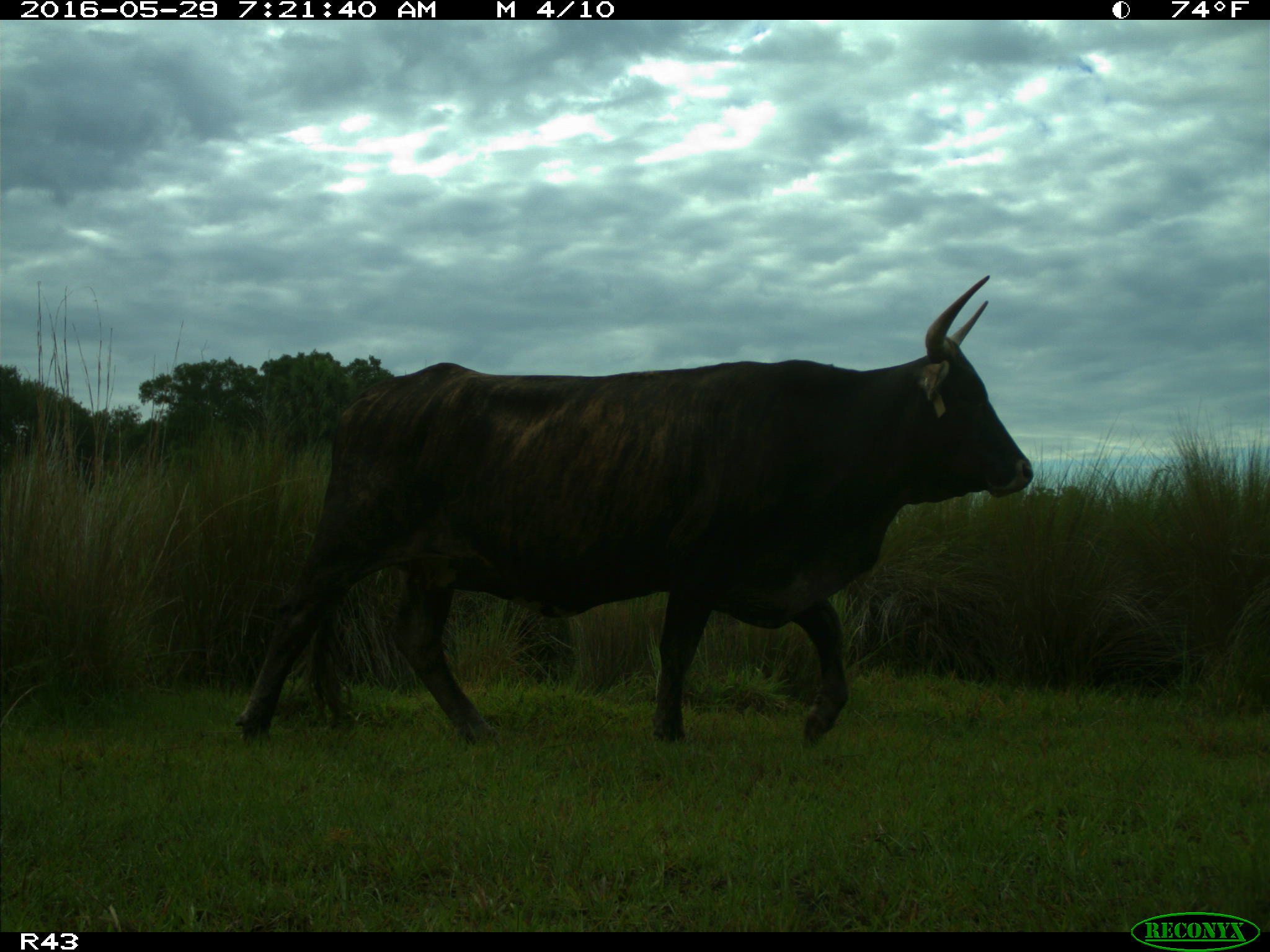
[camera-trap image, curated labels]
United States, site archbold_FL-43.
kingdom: Animalia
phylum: Chordata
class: Mammalia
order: Artiodactyla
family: Bovidae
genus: Bos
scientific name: Bos taurus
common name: domestic cow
Bos taurus (domestic cow).